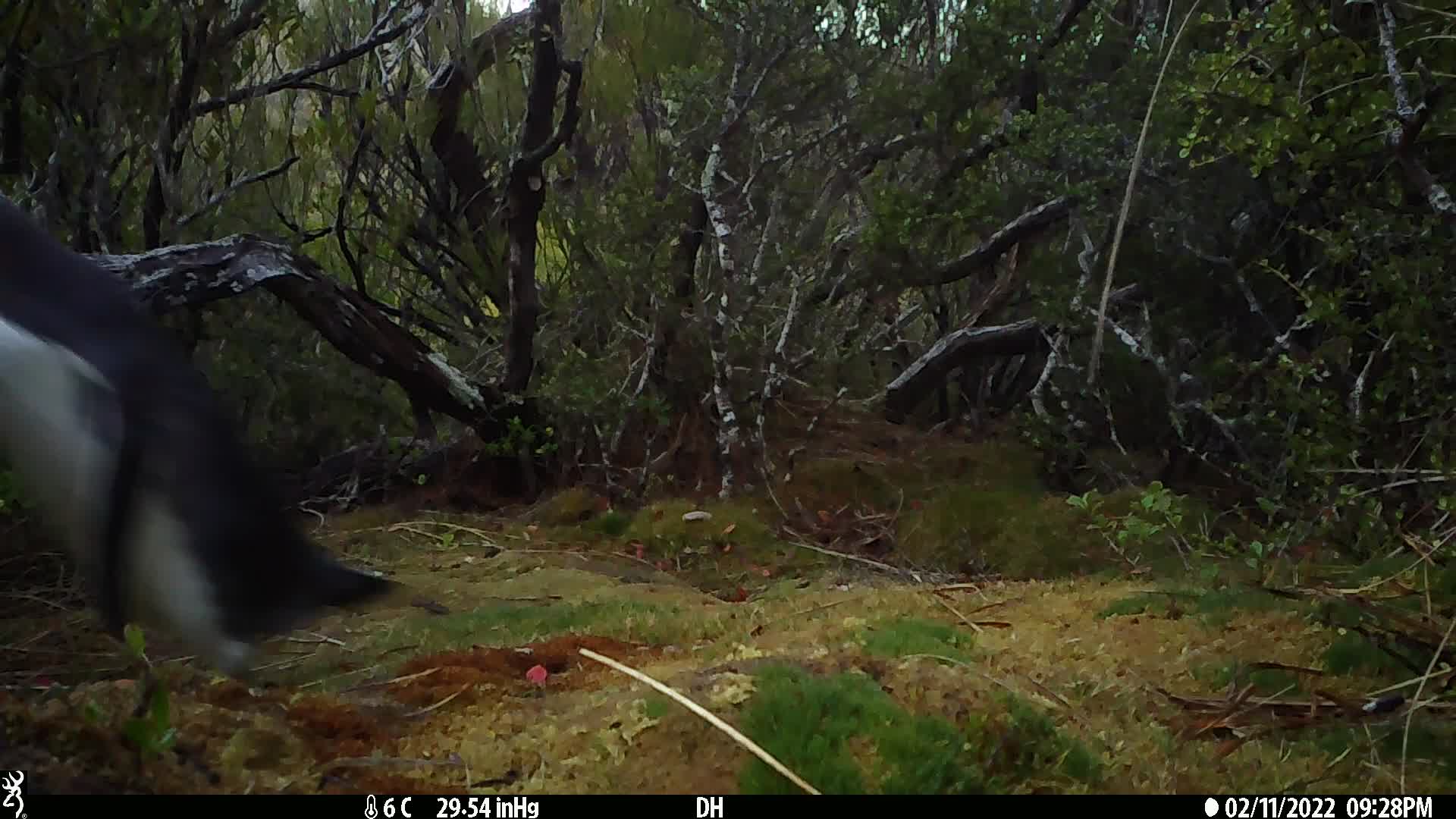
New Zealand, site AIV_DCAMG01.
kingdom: Animalia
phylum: Chordata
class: Aves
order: Sphenisciformes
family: Spheniscidae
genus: Megadyptes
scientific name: Megadyptes antipodes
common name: yellow-eyed penguin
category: yellow eyed penguin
Yellow eyed penguin (yellow-eyed penguin) (Megadyptes antipodes).